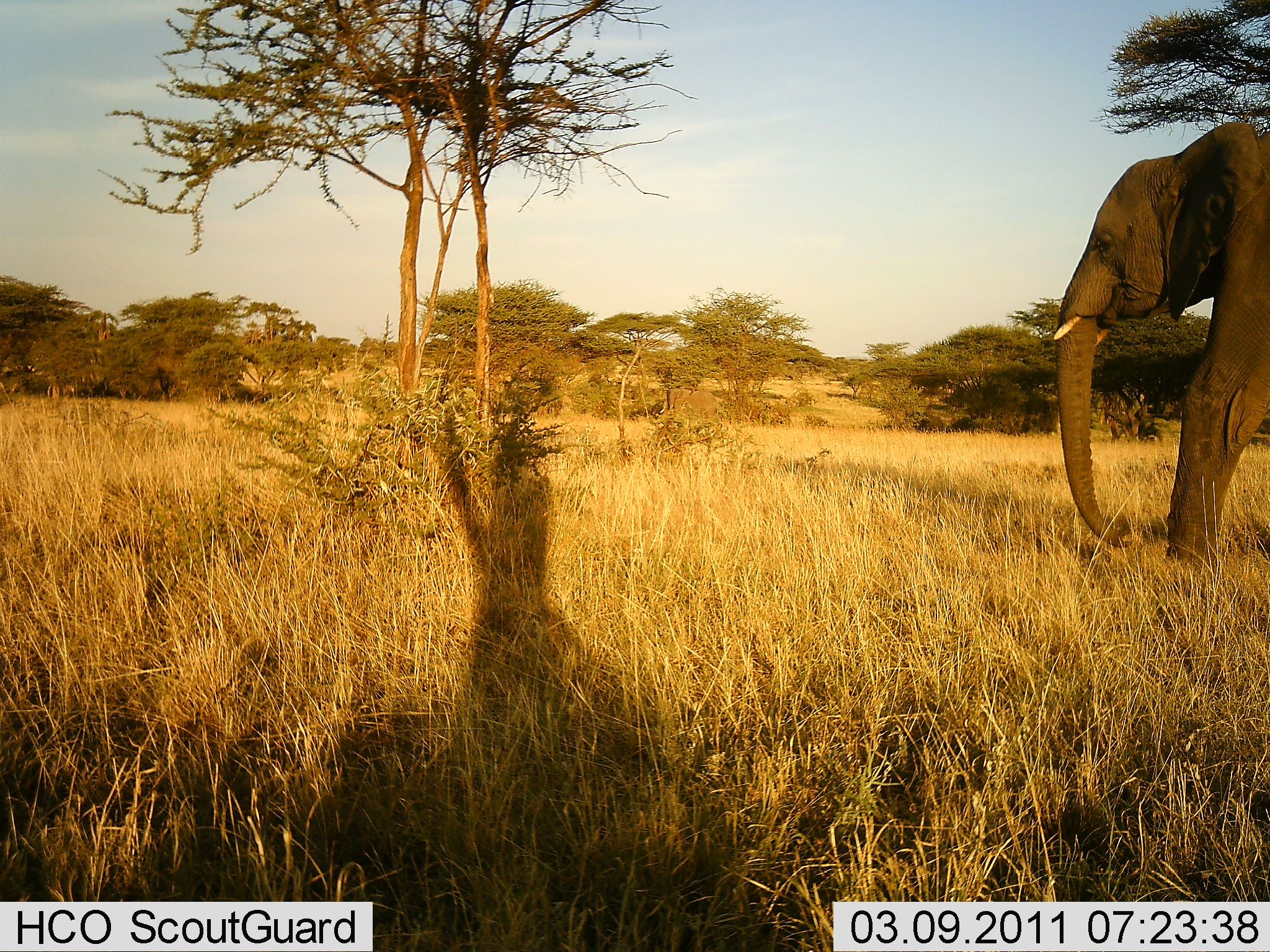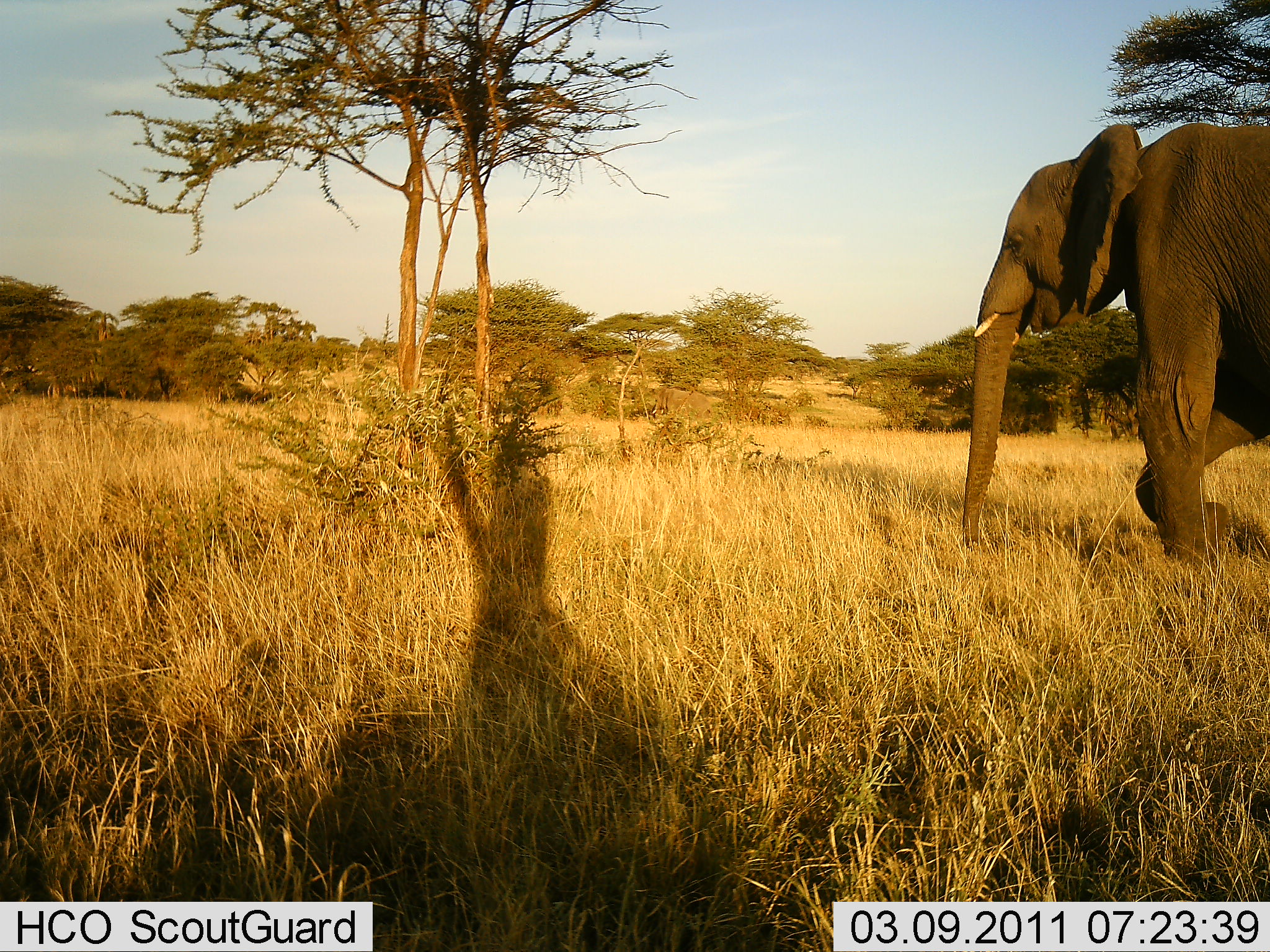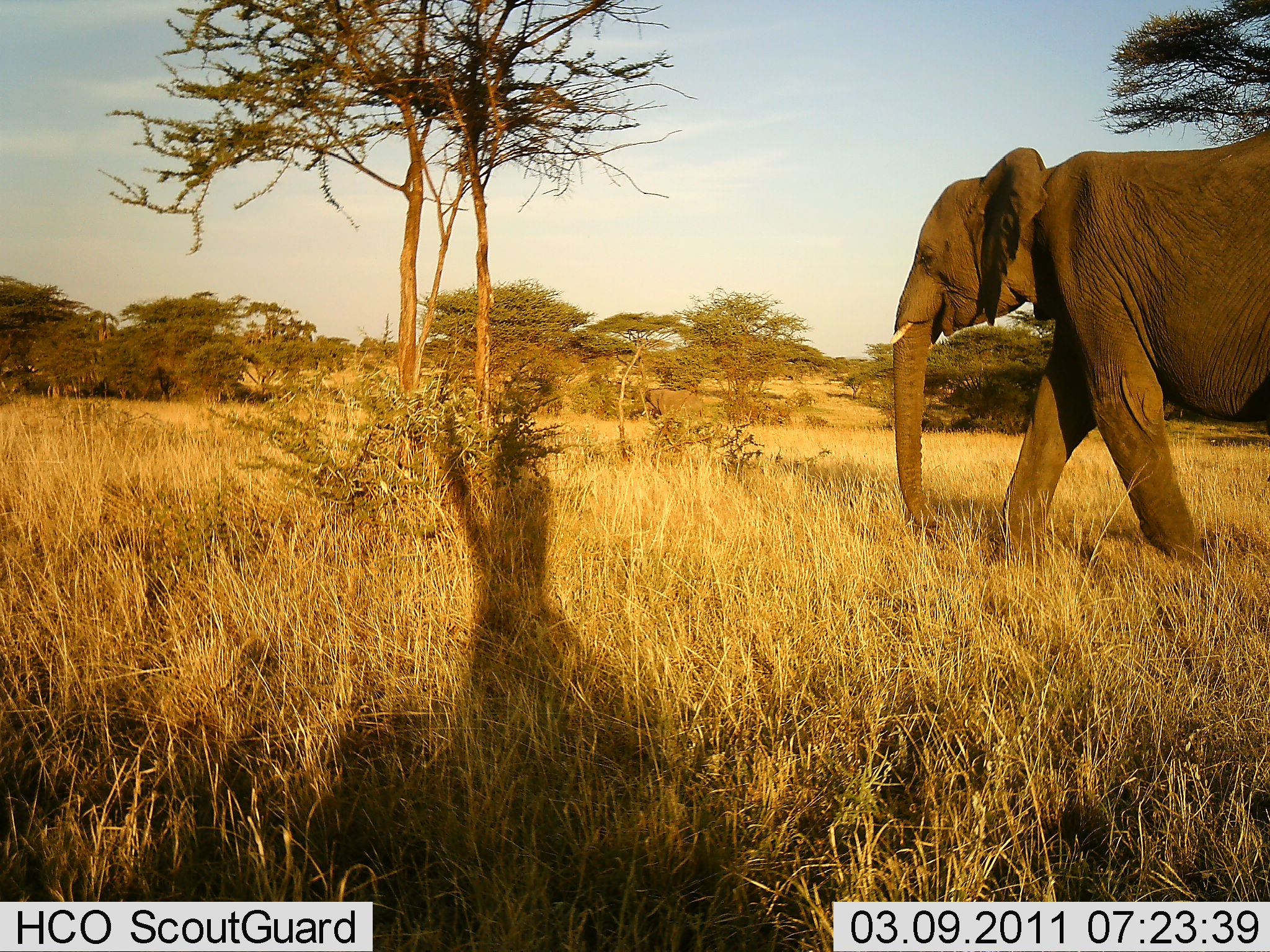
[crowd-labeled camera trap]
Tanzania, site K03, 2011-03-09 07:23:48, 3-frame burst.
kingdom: Animalia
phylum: Chordata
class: Mammalia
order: Proboscidea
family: Elephantidae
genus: Loxodonta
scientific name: Loxodonta africana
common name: african bush elephant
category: elephant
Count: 1.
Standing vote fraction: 13%.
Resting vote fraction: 0%.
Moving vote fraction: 100%.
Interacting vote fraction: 0%.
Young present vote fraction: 0%.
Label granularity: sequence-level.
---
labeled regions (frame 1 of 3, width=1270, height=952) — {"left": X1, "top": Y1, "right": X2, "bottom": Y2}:
animal: {"left": 1051, "top": 122, "right": 1269, "bottom": 592}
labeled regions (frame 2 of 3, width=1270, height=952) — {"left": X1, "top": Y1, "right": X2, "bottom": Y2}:
animal: {"left": 958, "top": 123, "right": 1269, "bottom": 582}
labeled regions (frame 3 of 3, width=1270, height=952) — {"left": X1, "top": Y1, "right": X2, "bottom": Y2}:
animal: {"left": 890, "top": 129, "right": 1270, "bottom": 576}